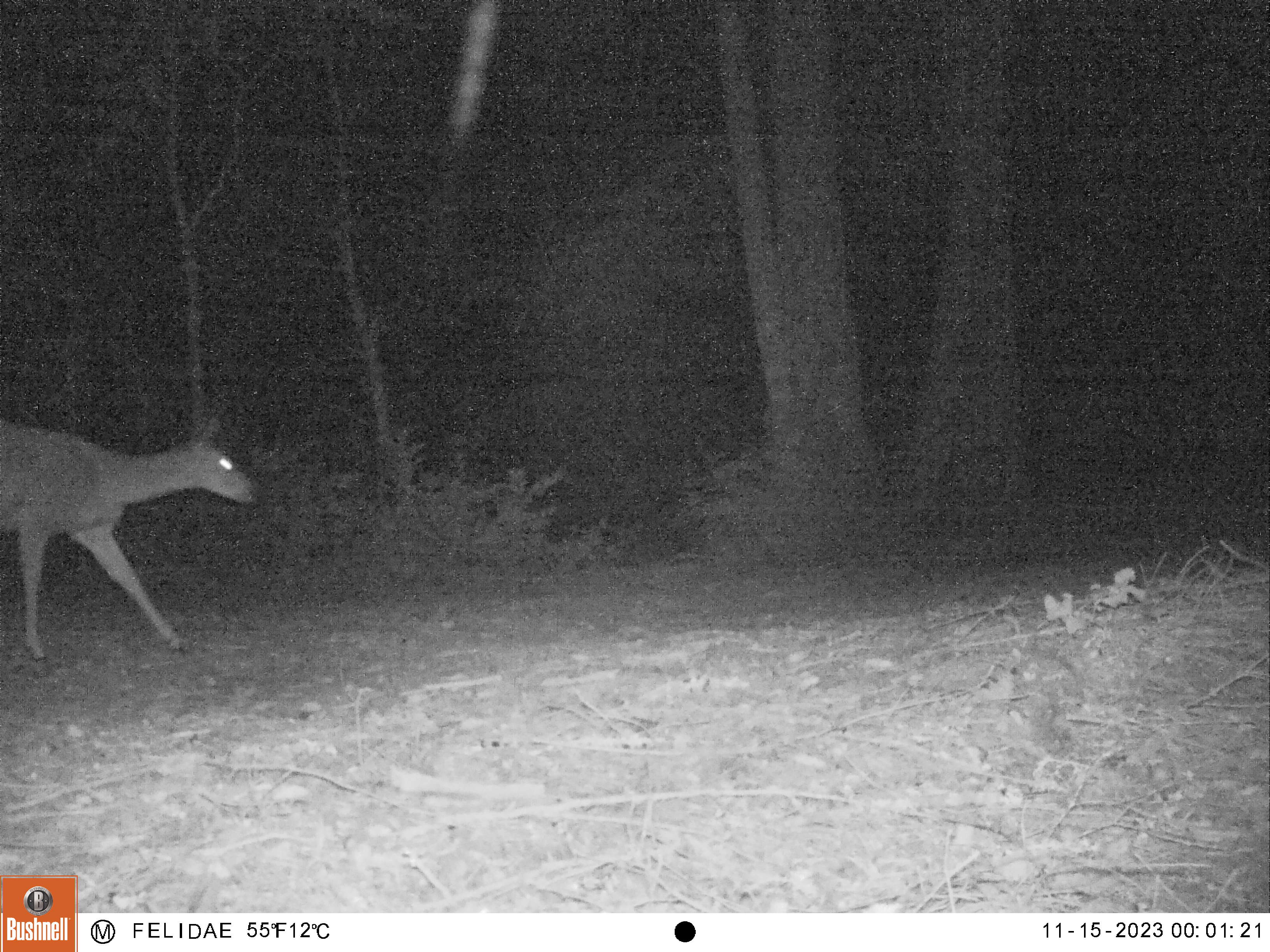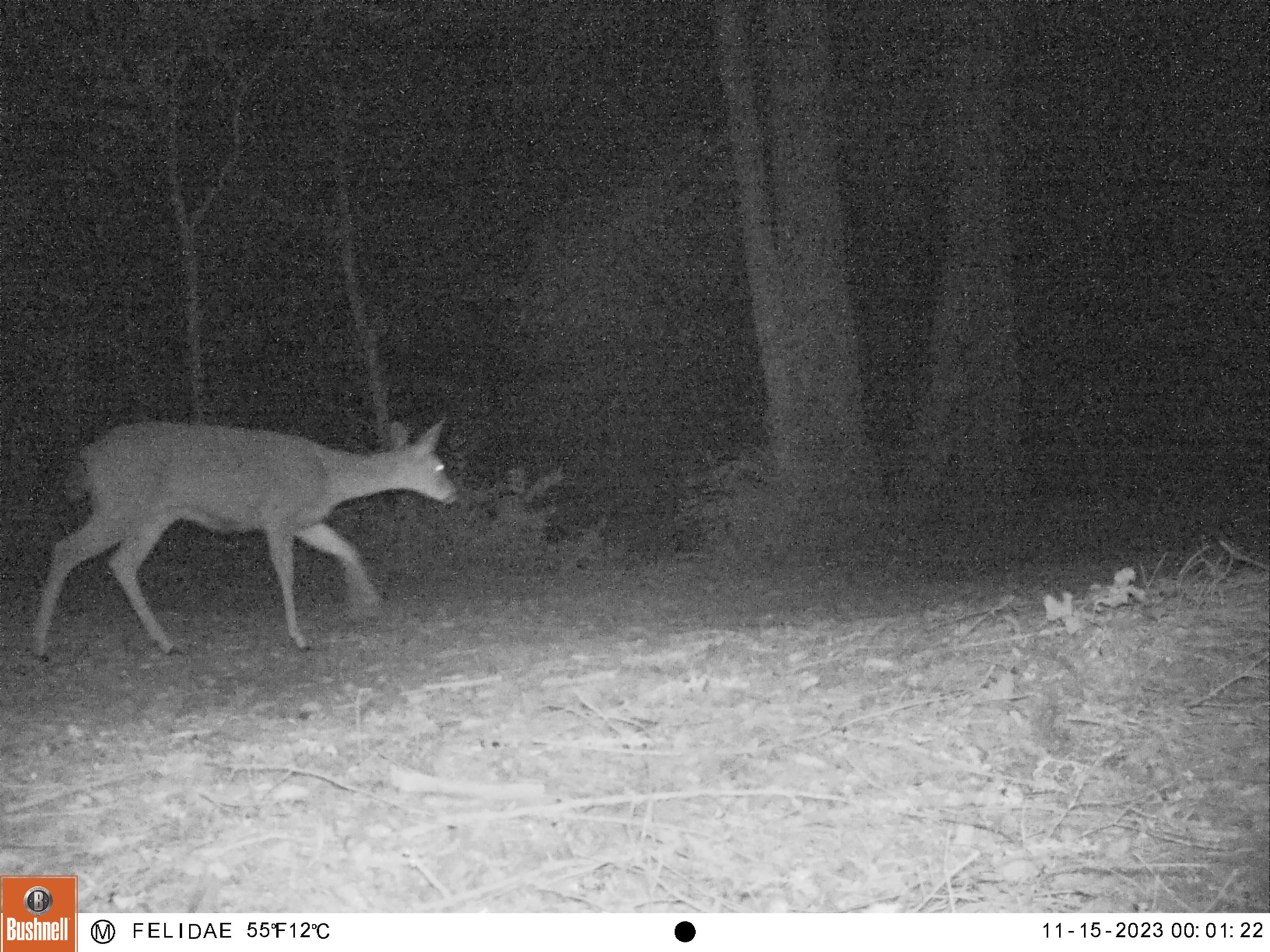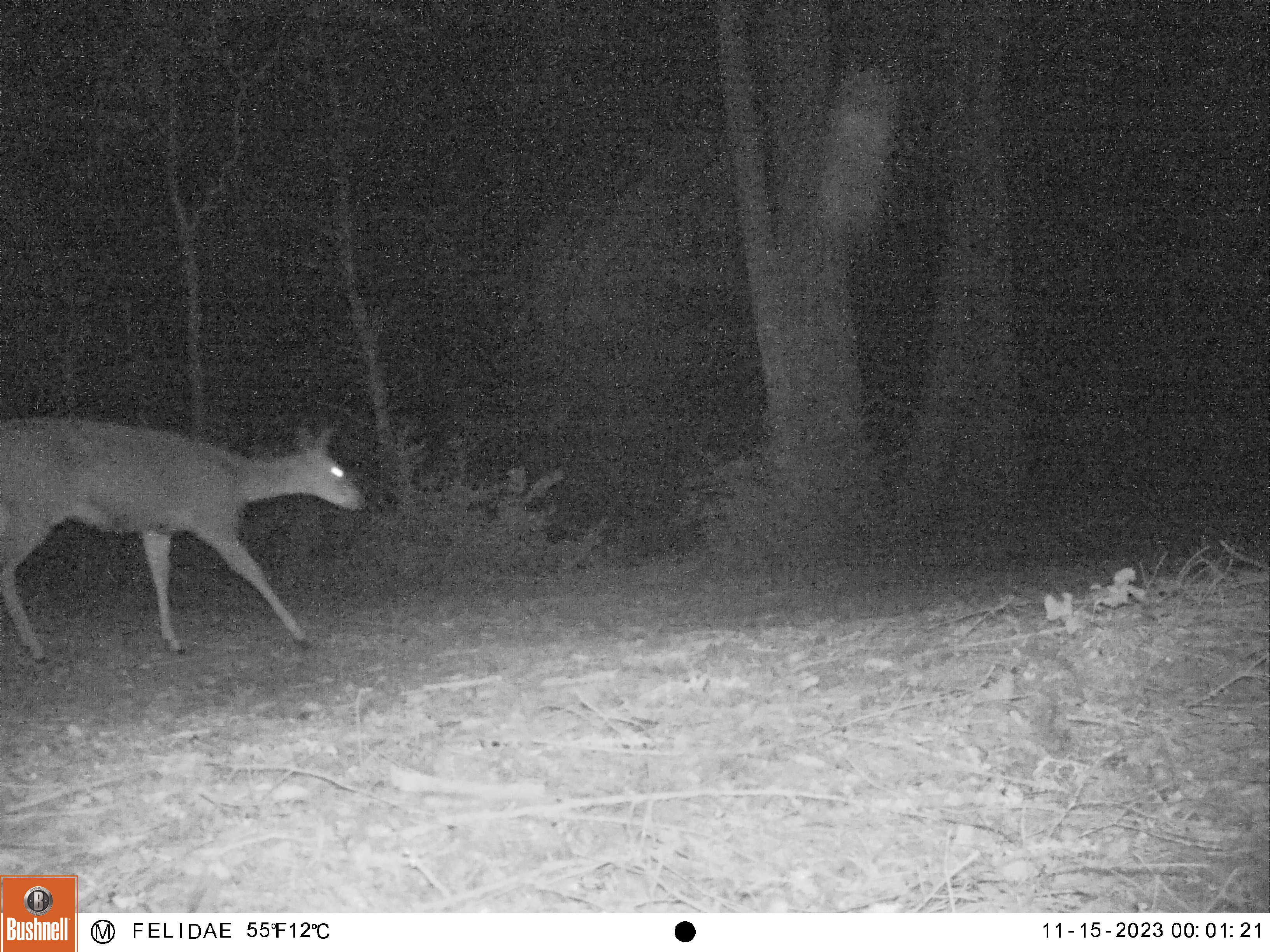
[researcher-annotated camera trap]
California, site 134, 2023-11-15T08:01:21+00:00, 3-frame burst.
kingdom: Animalia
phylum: Chordata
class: Mammalia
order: Artiodactyla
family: Cervidae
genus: Odocoileus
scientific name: Odocoileus hemionus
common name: mule deer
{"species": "mule deer (Odocoileus hemionus)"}